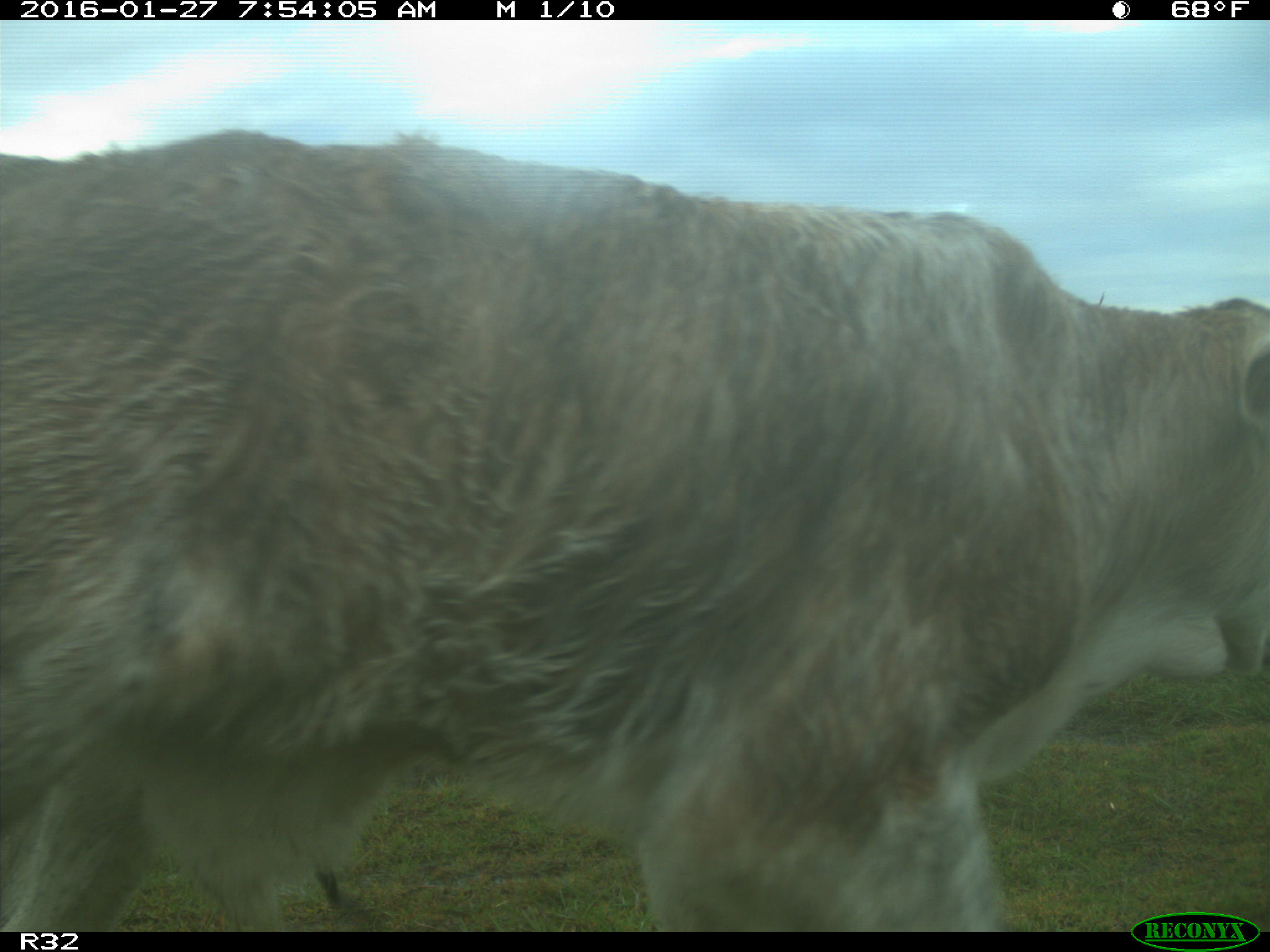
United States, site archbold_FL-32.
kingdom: Animalia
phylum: Chordata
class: Mammalia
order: Artiodactyla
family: Bovidae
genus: Bos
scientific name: Bos taurus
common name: domestic cow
Bos taurus (domestic cow).